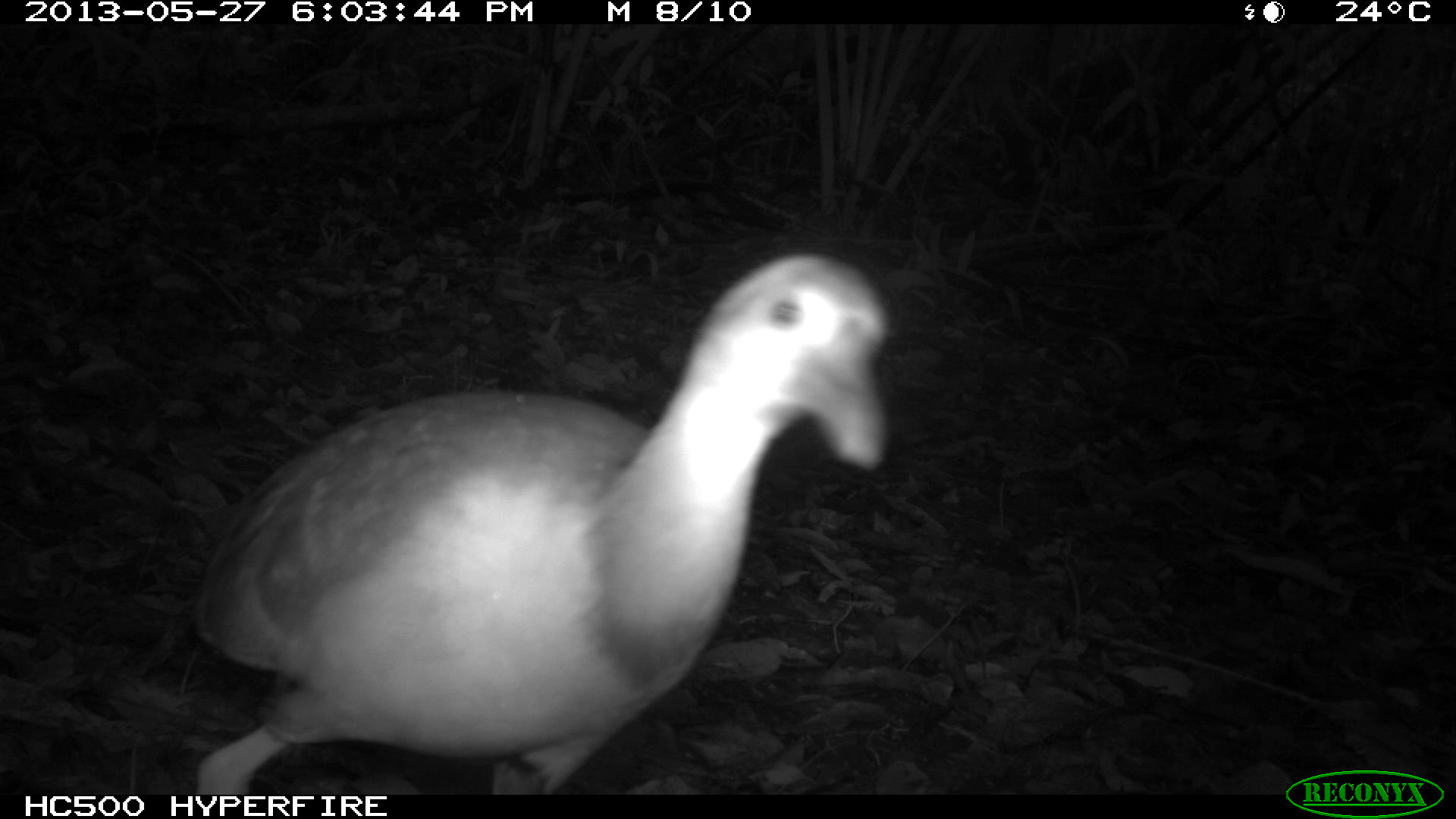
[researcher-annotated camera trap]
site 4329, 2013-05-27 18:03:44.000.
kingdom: Animalia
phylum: Chordata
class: Aves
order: Gruiformes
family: Rallidae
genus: Aramides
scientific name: Aramides cajaneus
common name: gray-necked wood-rail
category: aramides cajanea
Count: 1.